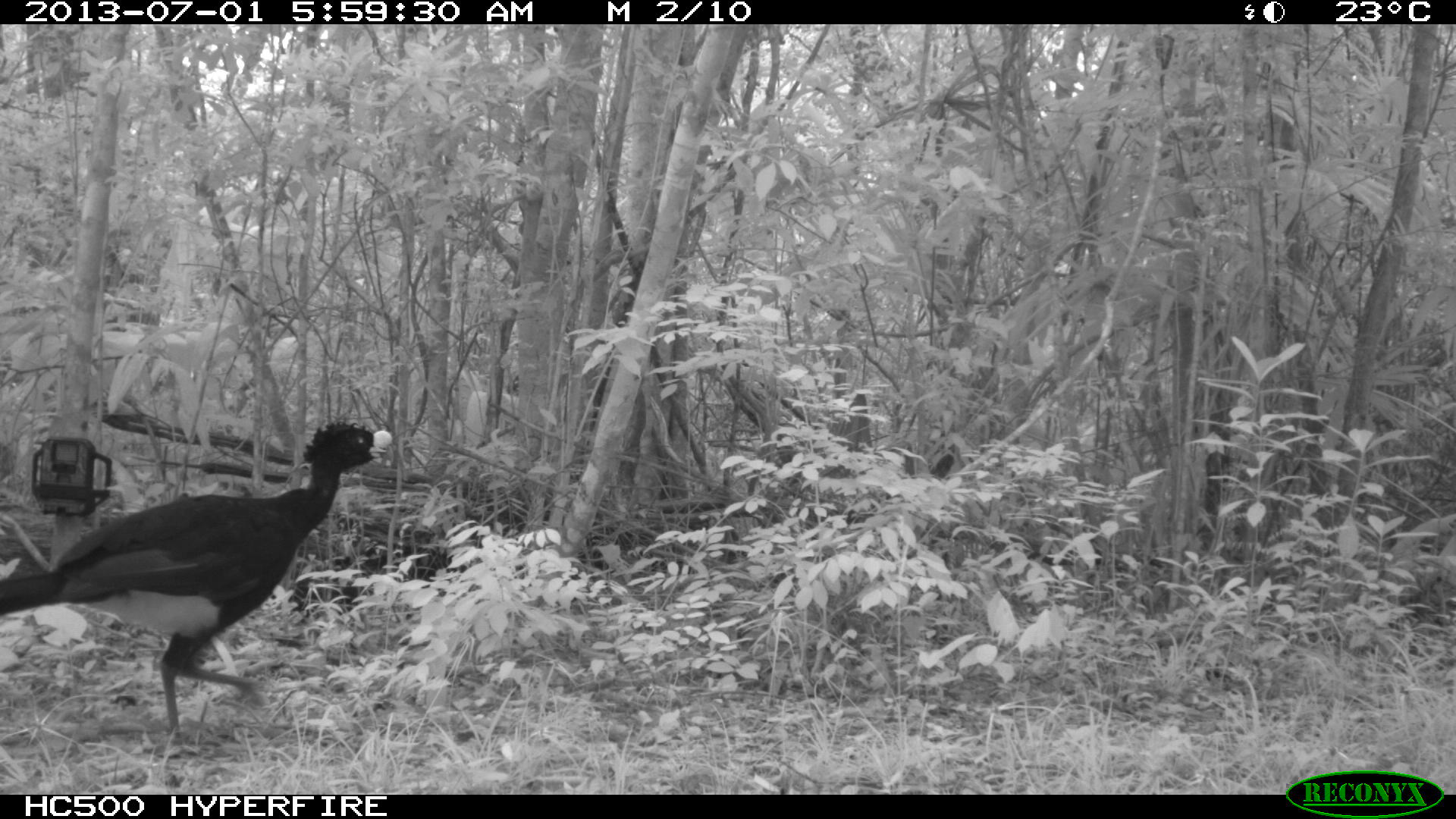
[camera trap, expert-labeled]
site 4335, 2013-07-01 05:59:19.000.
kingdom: Animalia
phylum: Chordata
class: Aves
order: Galliformes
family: Cracidae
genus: Crax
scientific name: Crax rubra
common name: great curassow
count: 1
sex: male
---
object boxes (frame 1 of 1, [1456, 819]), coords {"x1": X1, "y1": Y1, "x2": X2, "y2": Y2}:
crax rubra: {"x1": 0, "y1": 419, "x2": 392, "y2": 757}